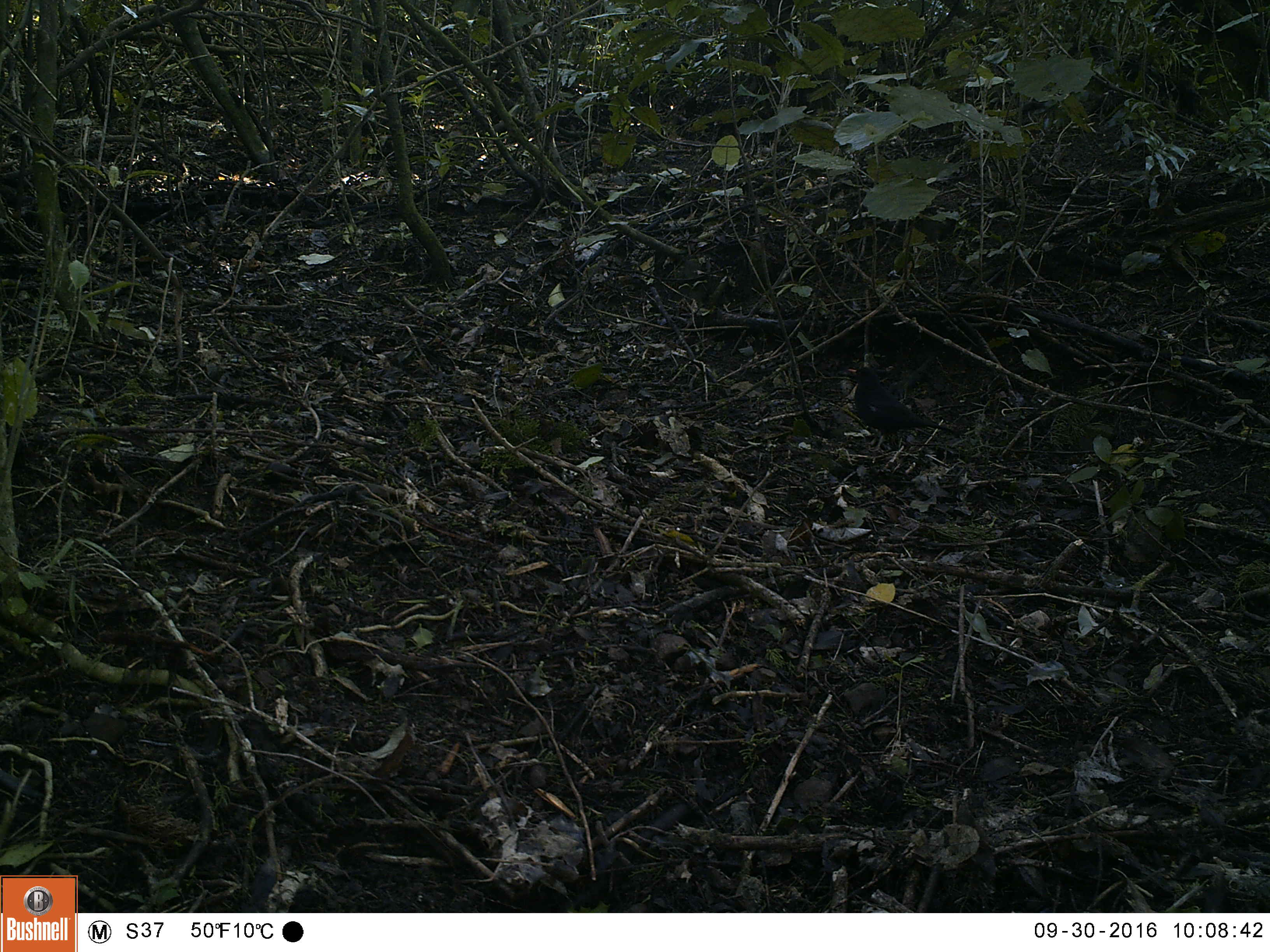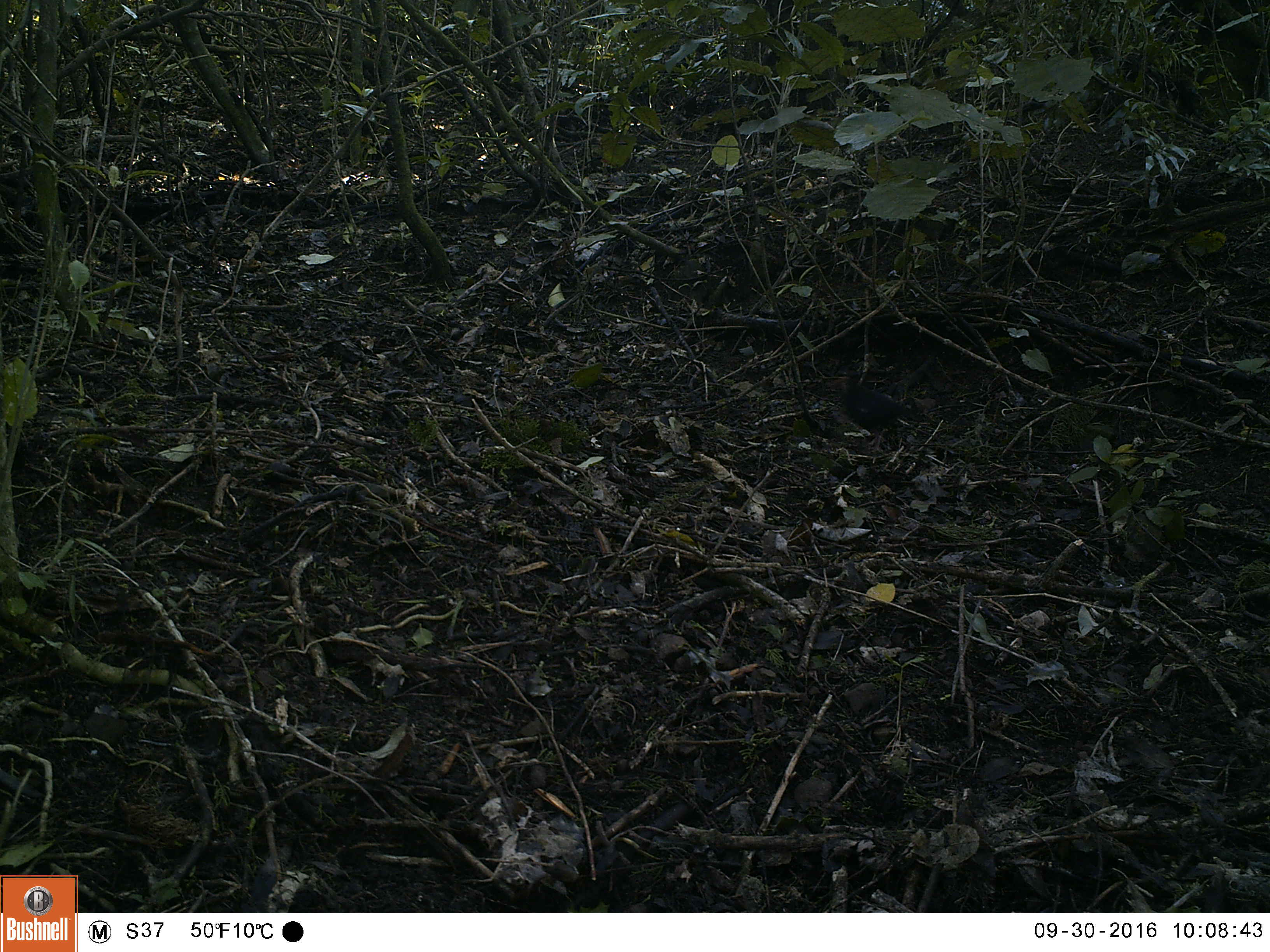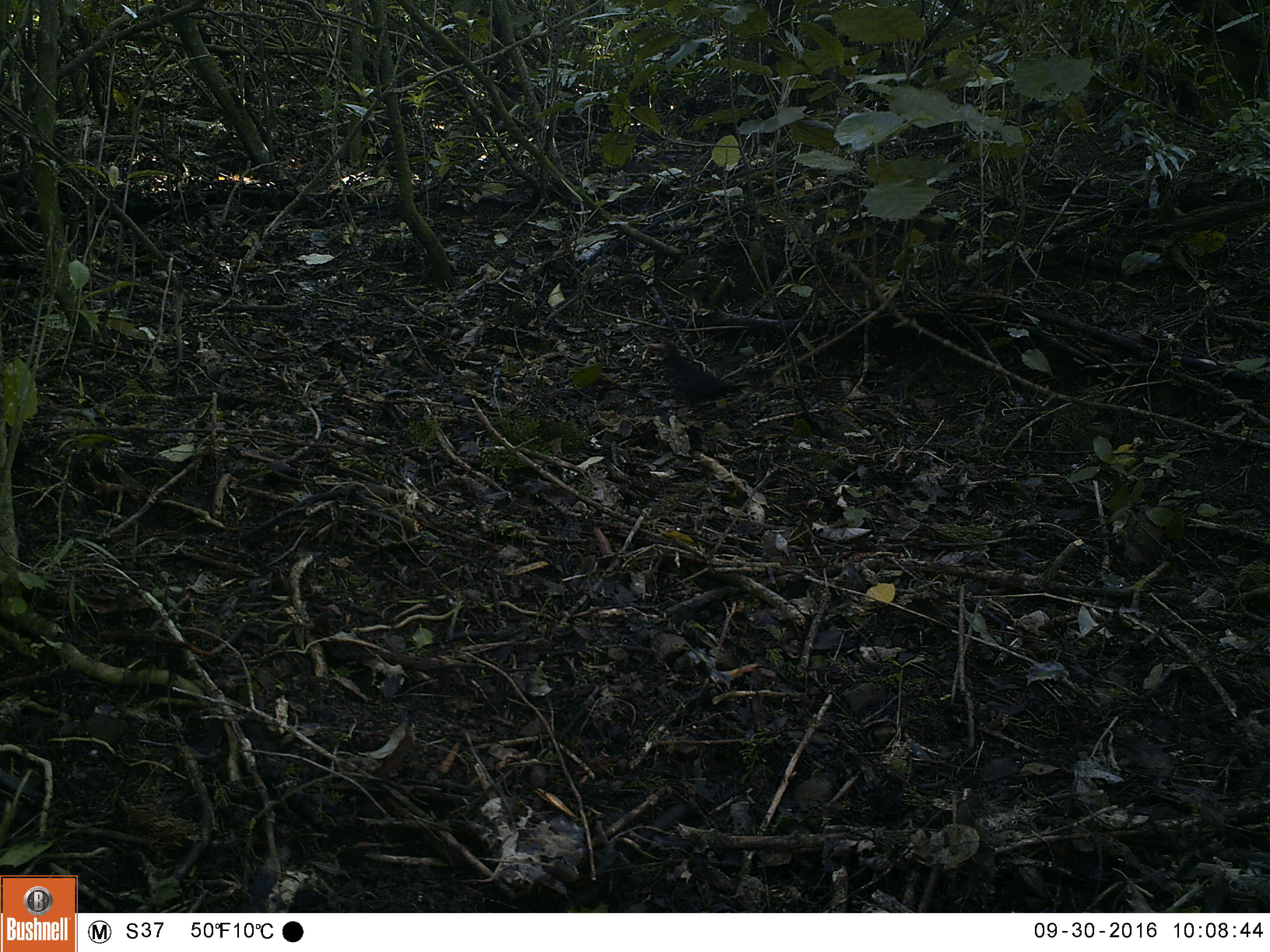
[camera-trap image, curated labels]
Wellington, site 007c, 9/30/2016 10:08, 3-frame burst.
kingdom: Animalia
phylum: Chordata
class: Aves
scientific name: Aves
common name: bird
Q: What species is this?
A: Bird (Aves).